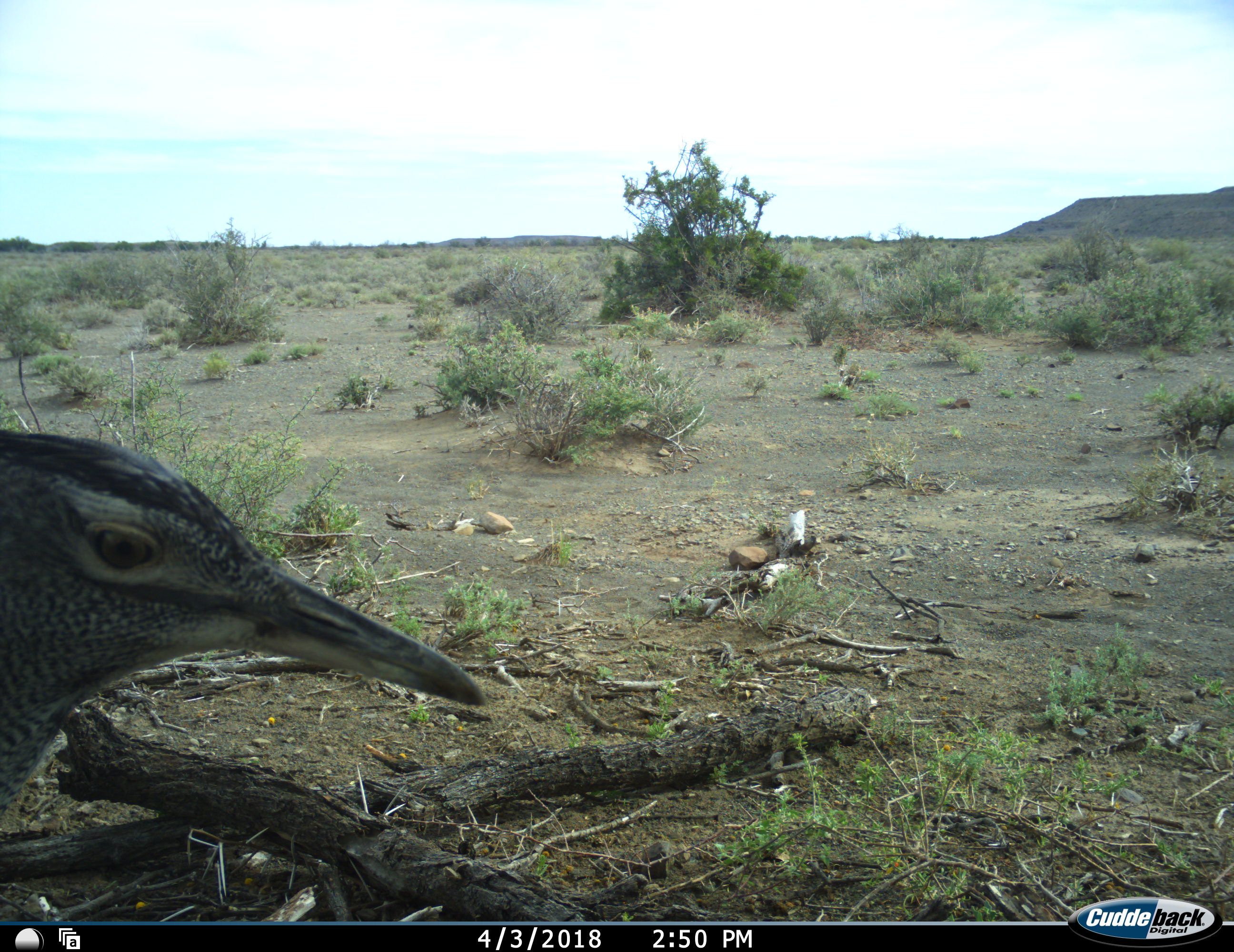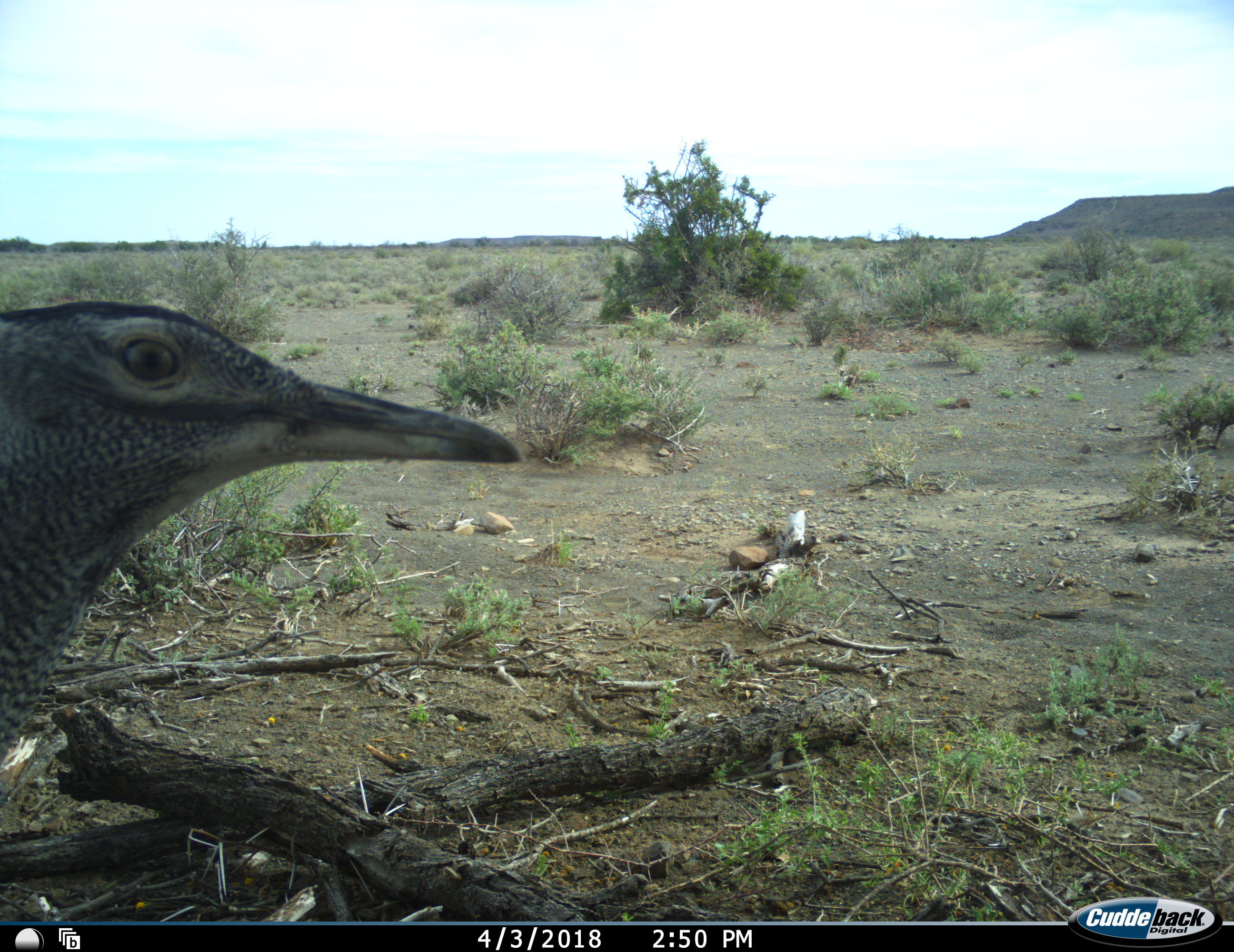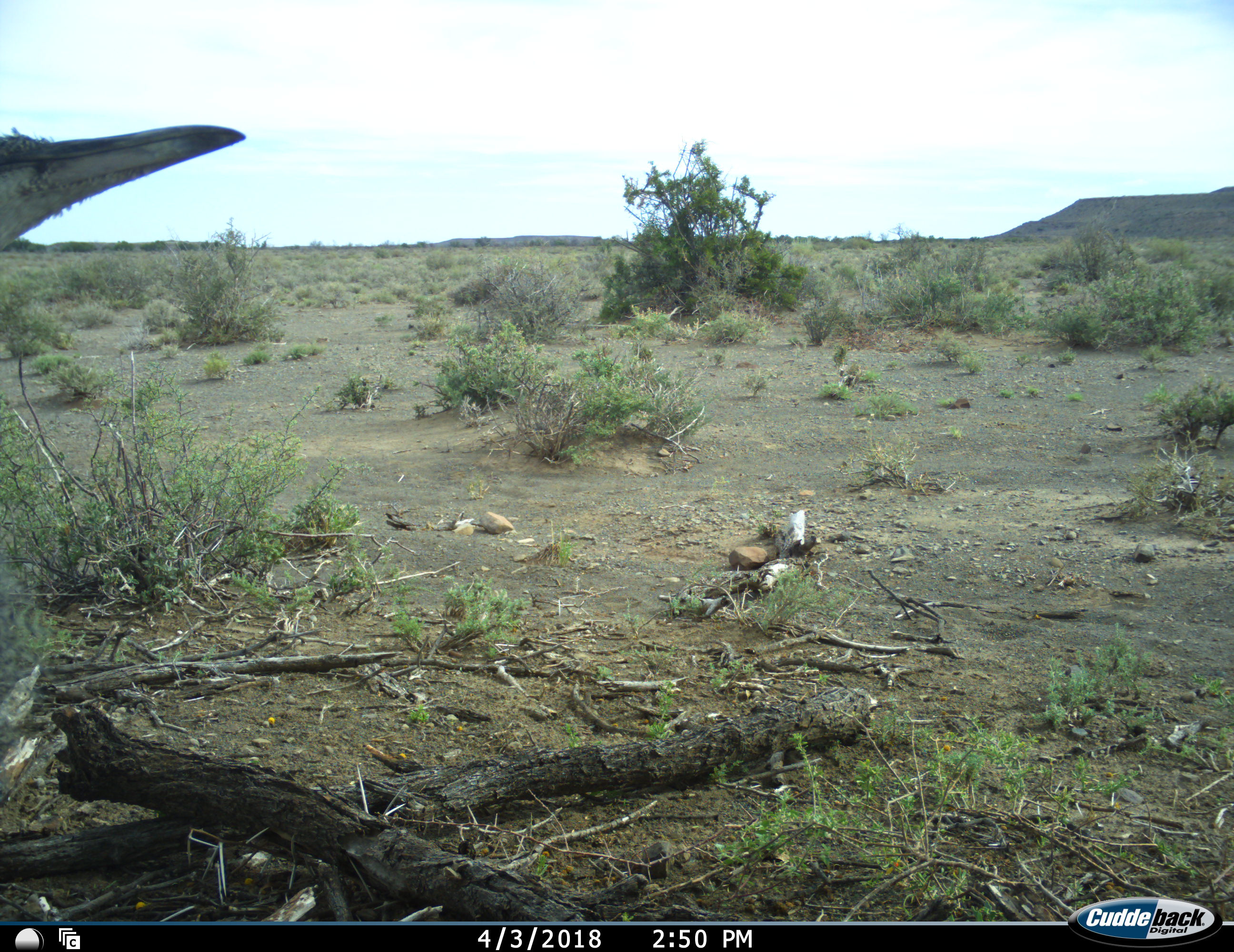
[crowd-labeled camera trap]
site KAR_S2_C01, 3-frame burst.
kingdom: Animalia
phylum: Chordata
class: Aves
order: Otidiformes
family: Otididae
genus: Ardeotis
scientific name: Ardeotis kori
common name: kori bustard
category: bustardkori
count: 1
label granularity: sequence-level